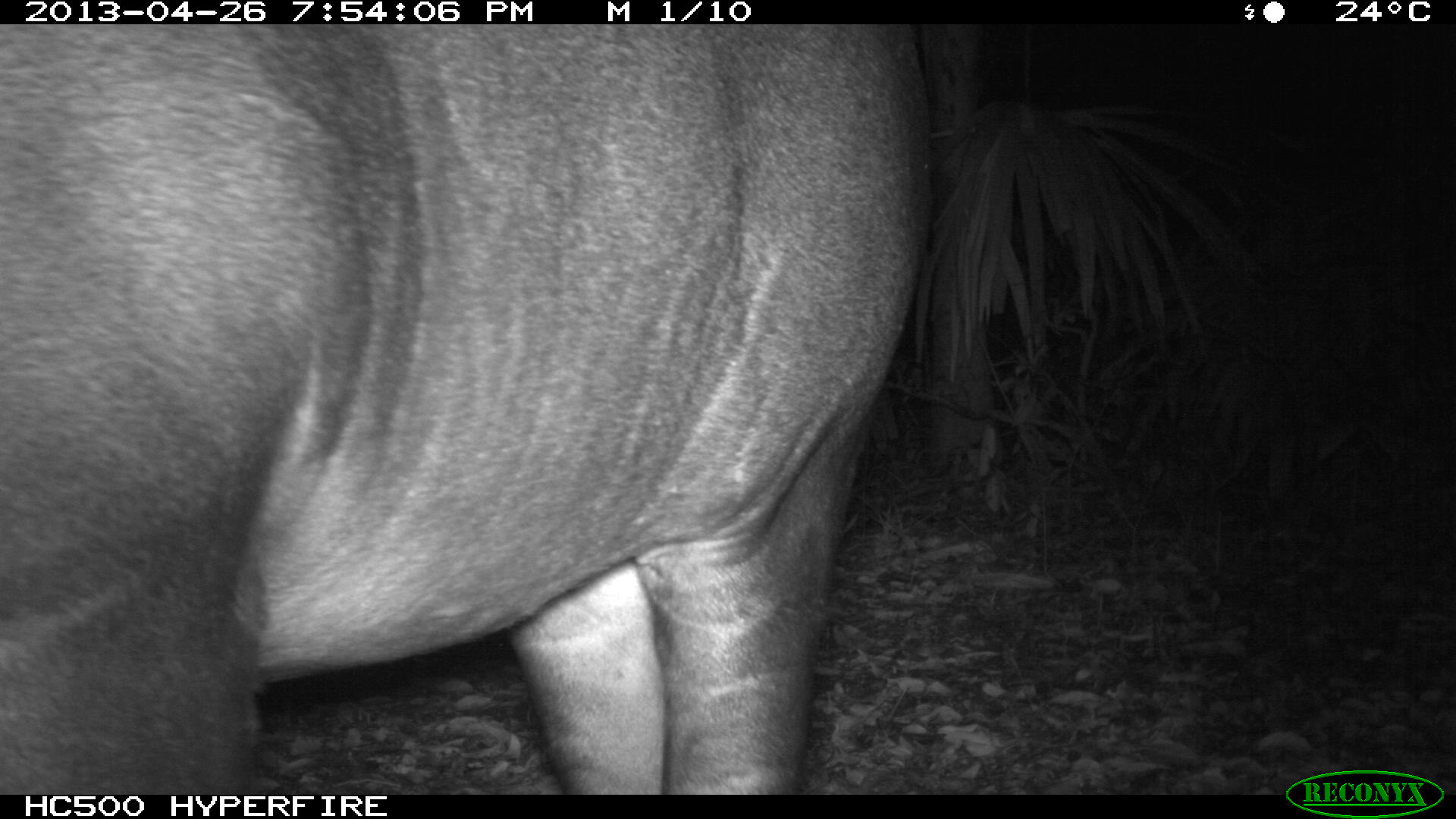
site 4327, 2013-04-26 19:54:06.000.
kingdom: Animalia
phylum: Chordata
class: Mammalia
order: Perissodactyla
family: Tapiridae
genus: Tapirus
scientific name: Tapirus bairdii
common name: baird's tapir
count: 1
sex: female